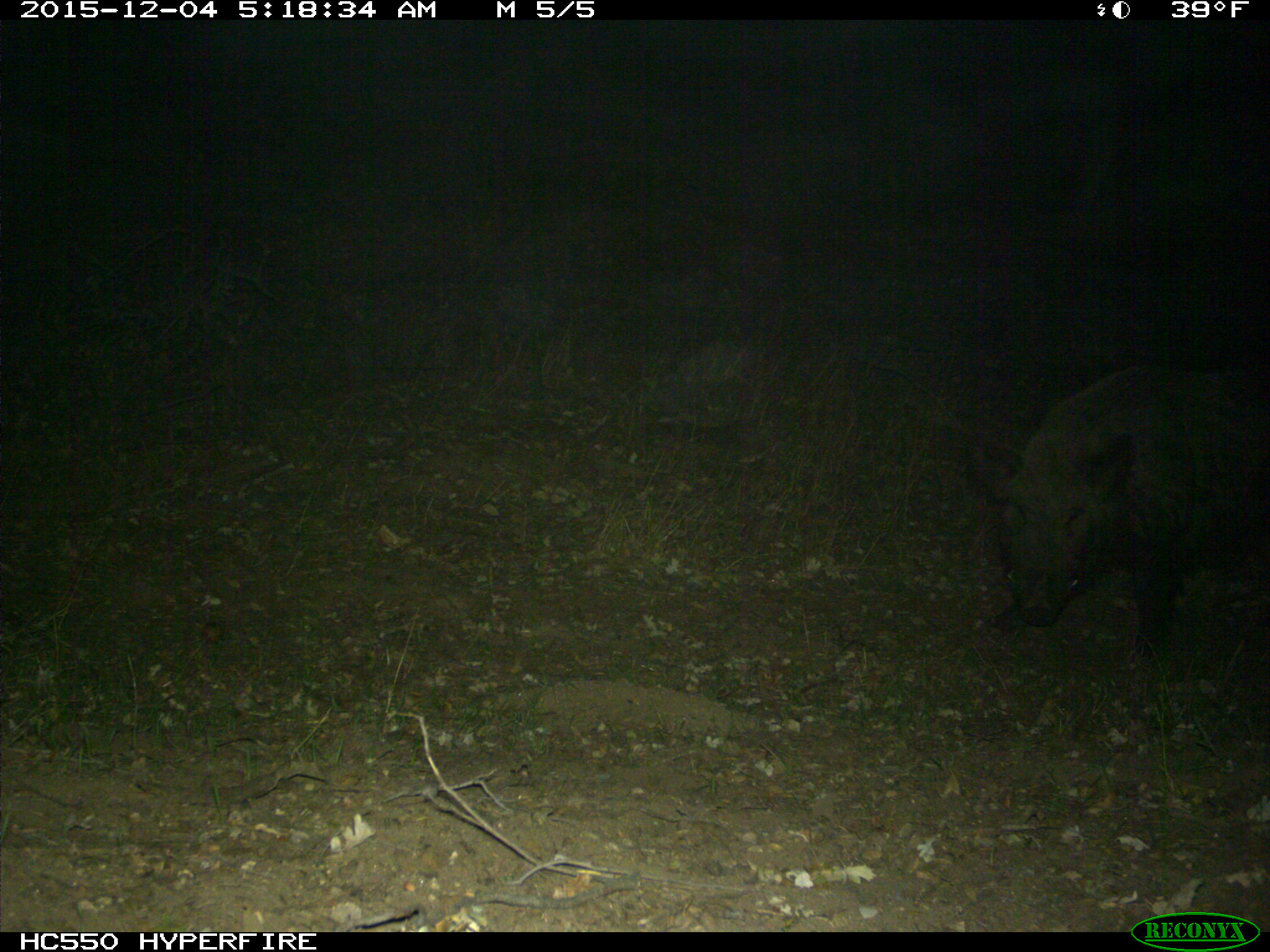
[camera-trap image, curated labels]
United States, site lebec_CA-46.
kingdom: Animalia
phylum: Chordata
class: Mammalia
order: Artiodactyla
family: Suidae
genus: Sus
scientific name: Sus scrofa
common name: wild boar